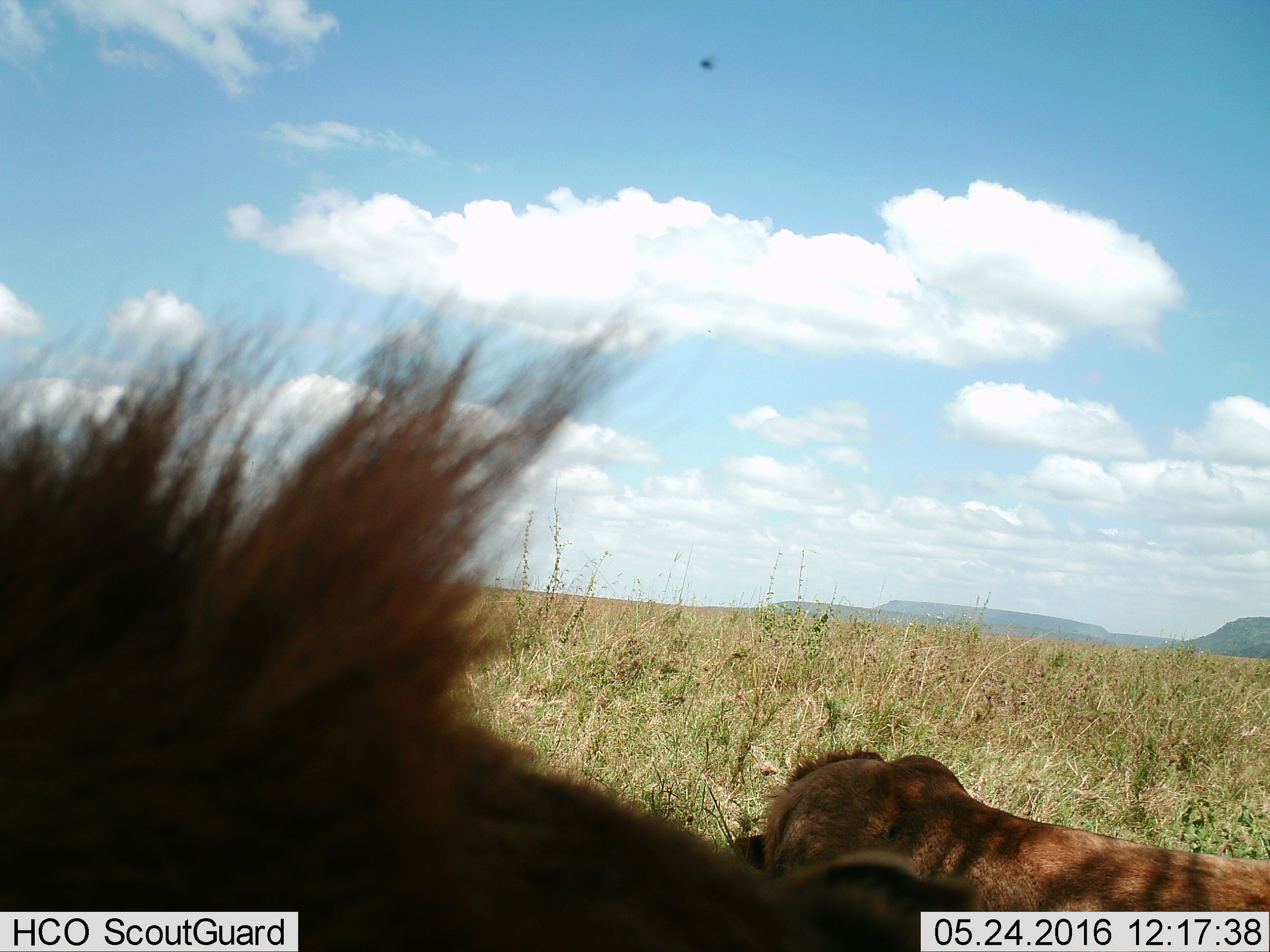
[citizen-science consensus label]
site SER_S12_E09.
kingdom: Animalia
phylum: Chordata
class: Mammalia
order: Carnivora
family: Felidae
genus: Panthera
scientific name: Panthera leo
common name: lion male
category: lionmale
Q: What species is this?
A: Lionmale (lion male) (Panthera leo).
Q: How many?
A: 1.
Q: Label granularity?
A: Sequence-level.